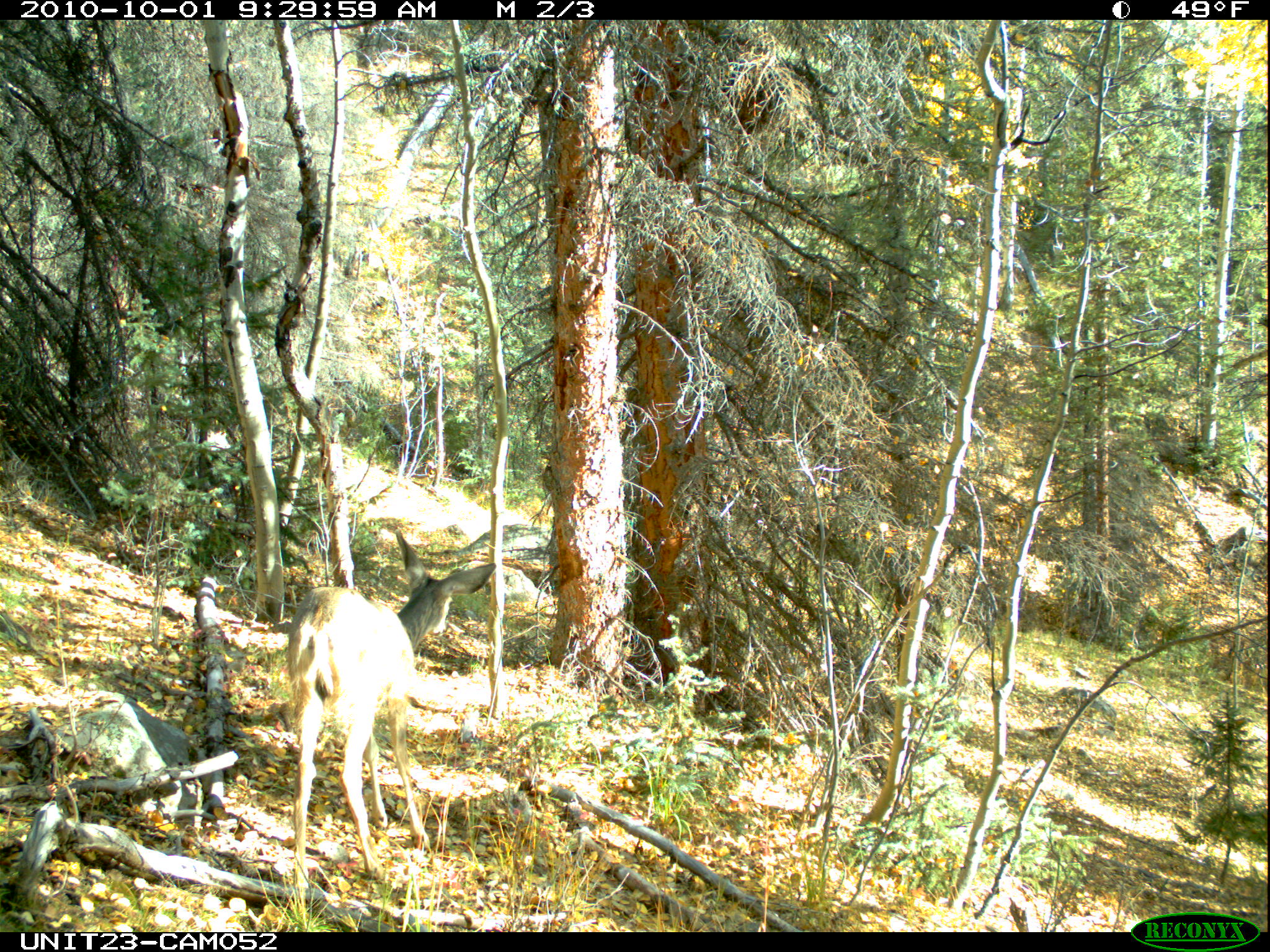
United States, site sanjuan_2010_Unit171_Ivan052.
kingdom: Animalia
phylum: Chordata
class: Mammalia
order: Artiodactyla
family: Cervidae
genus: Odocoileus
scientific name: Odocoileus hemionus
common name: mule deer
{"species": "Odocoileus hemionus (mule deer)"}